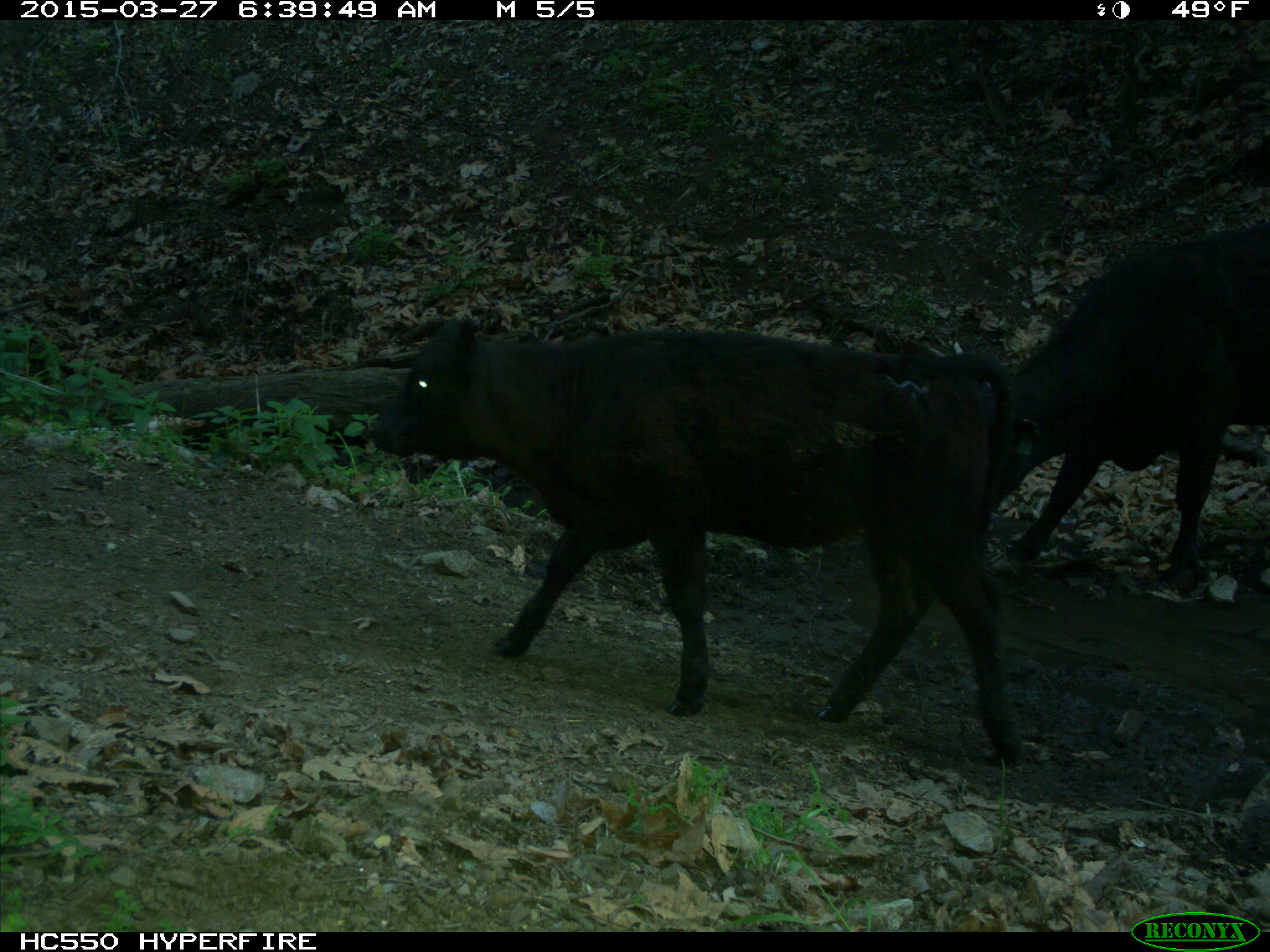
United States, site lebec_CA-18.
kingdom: Animalia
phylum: Chordata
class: Mammalia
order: Artiodactyla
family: Bovidae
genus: Bos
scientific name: Bos taurus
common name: domestic cow